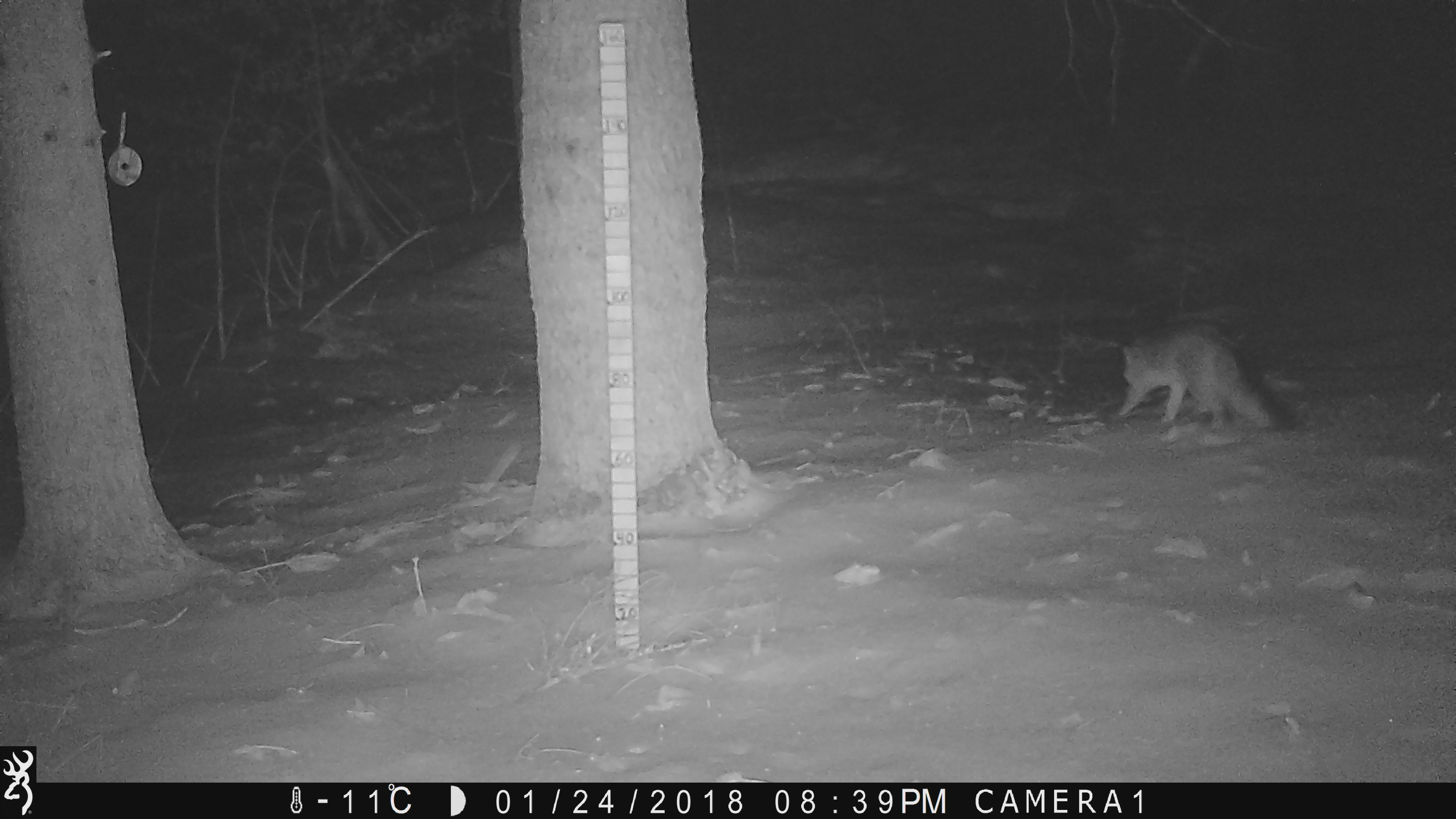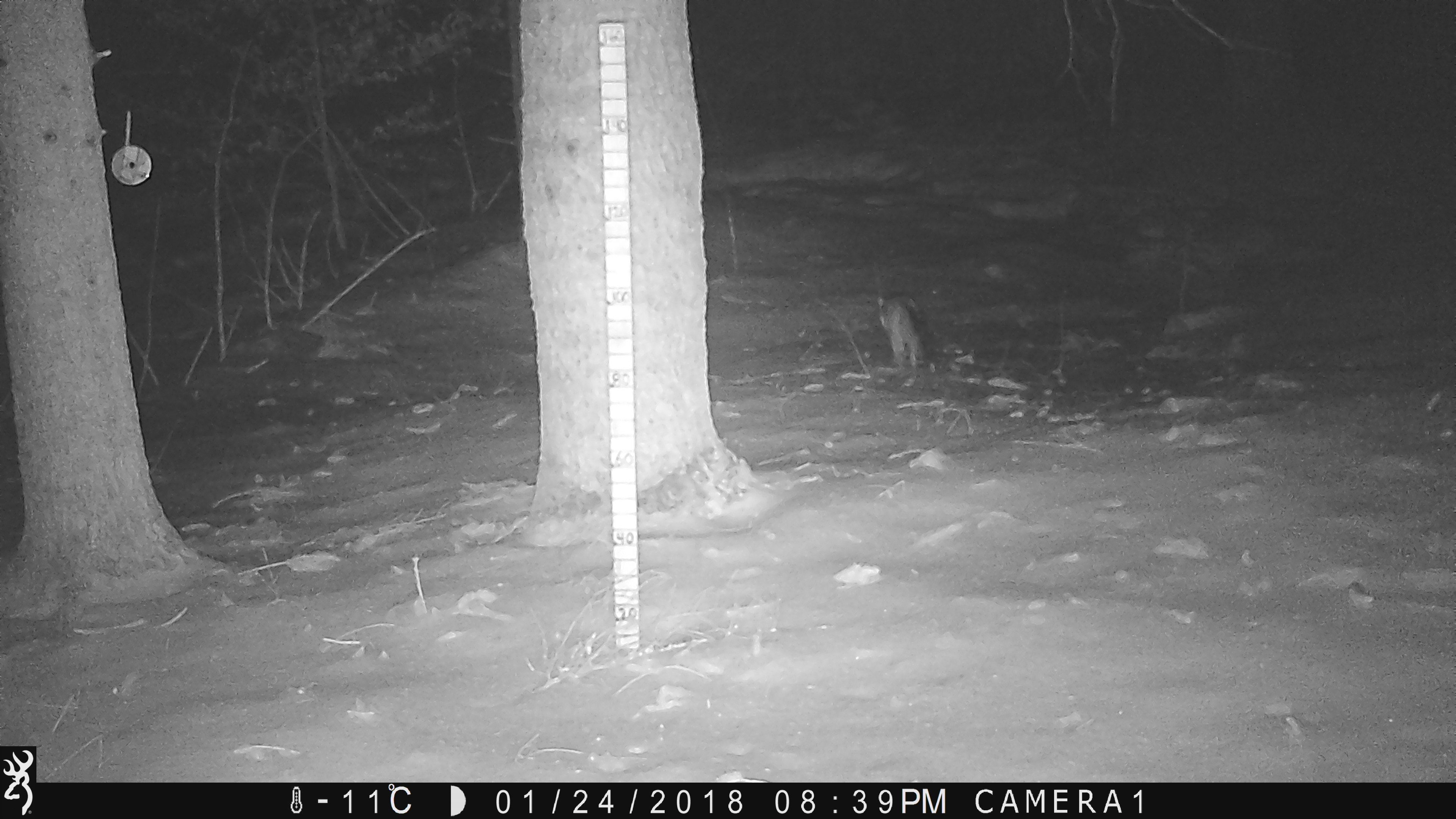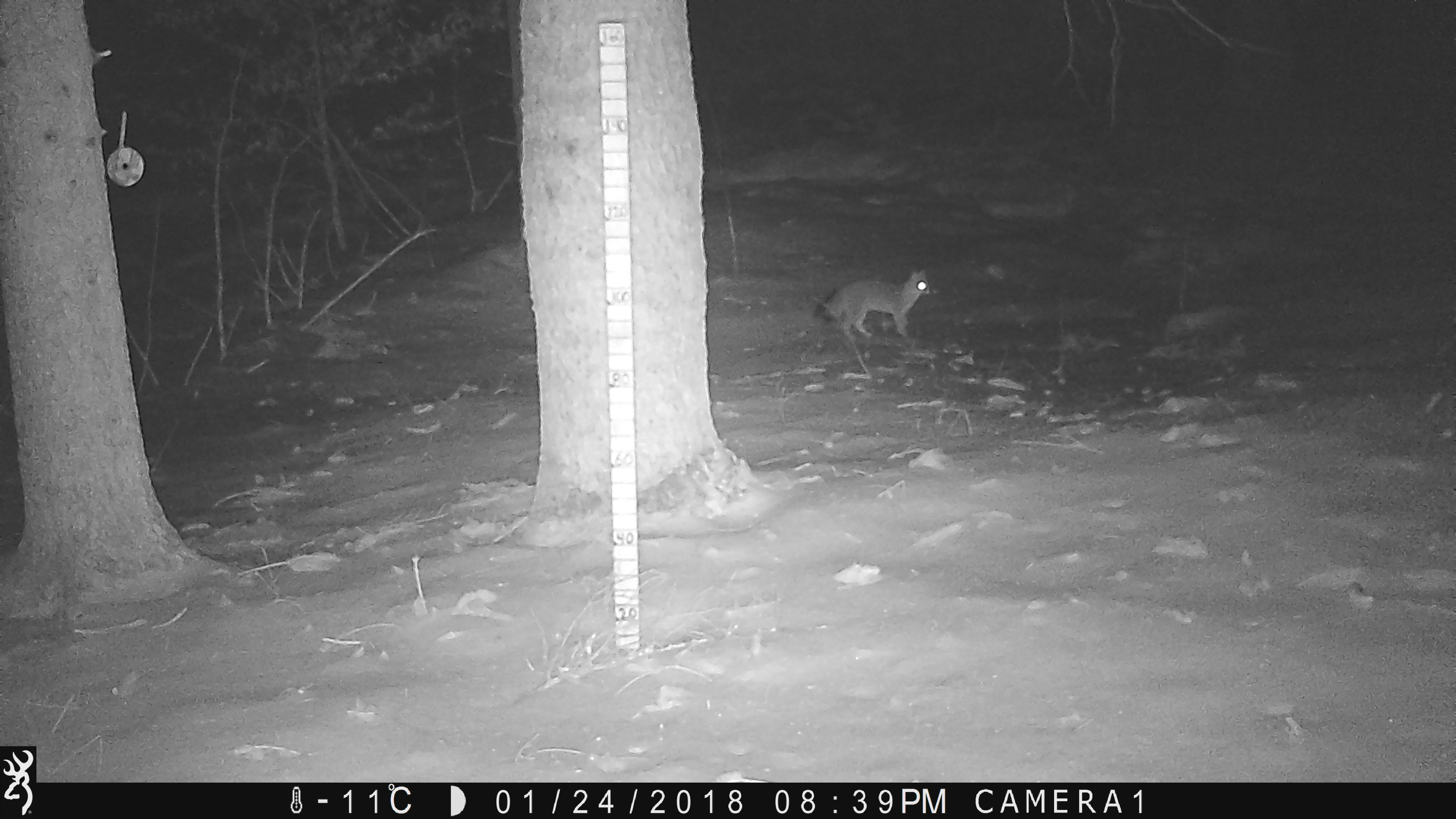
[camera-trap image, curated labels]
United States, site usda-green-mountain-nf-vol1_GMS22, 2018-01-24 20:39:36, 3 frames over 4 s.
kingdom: Animalia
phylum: Chordata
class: Mammalia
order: Carnivora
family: Canidae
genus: Urocyon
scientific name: Urocyon cinereoargenteus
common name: gray fox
Gray fox (Urocyon cinereoargenteus).